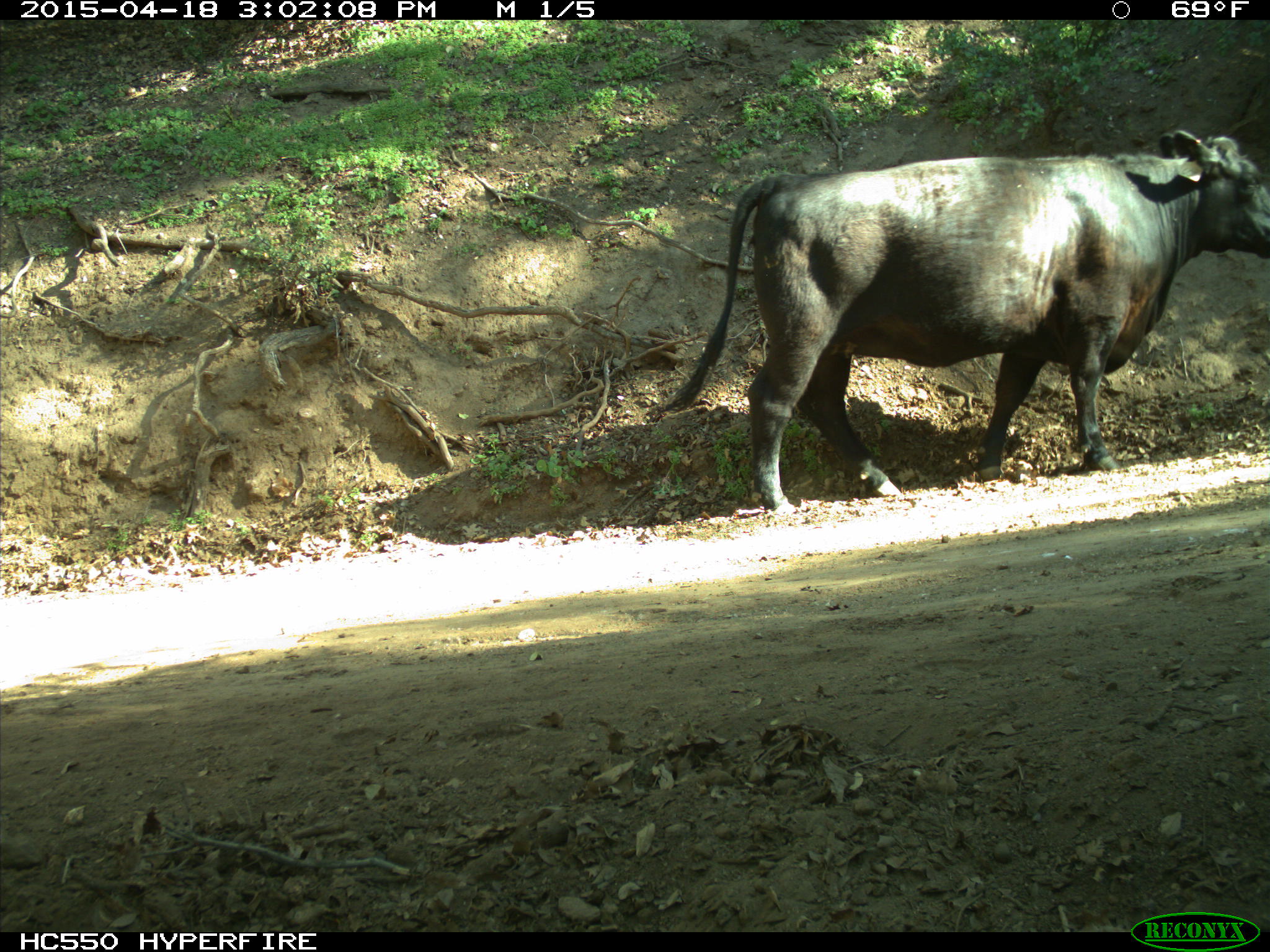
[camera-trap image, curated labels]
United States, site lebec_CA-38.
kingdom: Animalia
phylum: Chordata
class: Mammalia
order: Artiodactyla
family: Bovidae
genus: Bos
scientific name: Bos taurus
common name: domestic cow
Bos taurus (domestic cow).